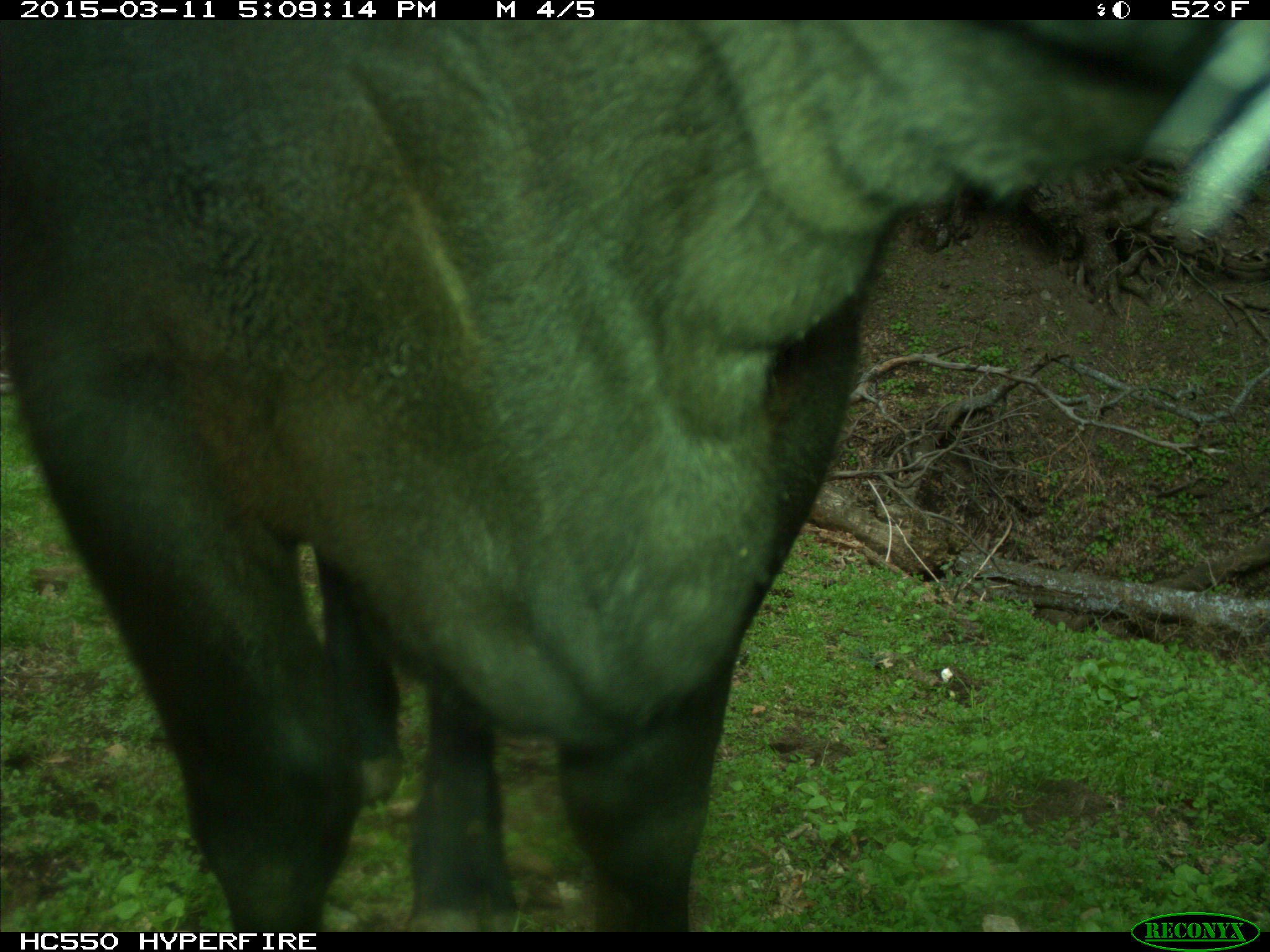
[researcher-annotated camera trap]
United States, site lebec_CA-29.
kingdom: Animalia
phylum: Chordata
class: Mammalia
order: Artiodactyla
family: Bovidae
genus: Bos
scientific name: Bos taurus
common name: domestic cow